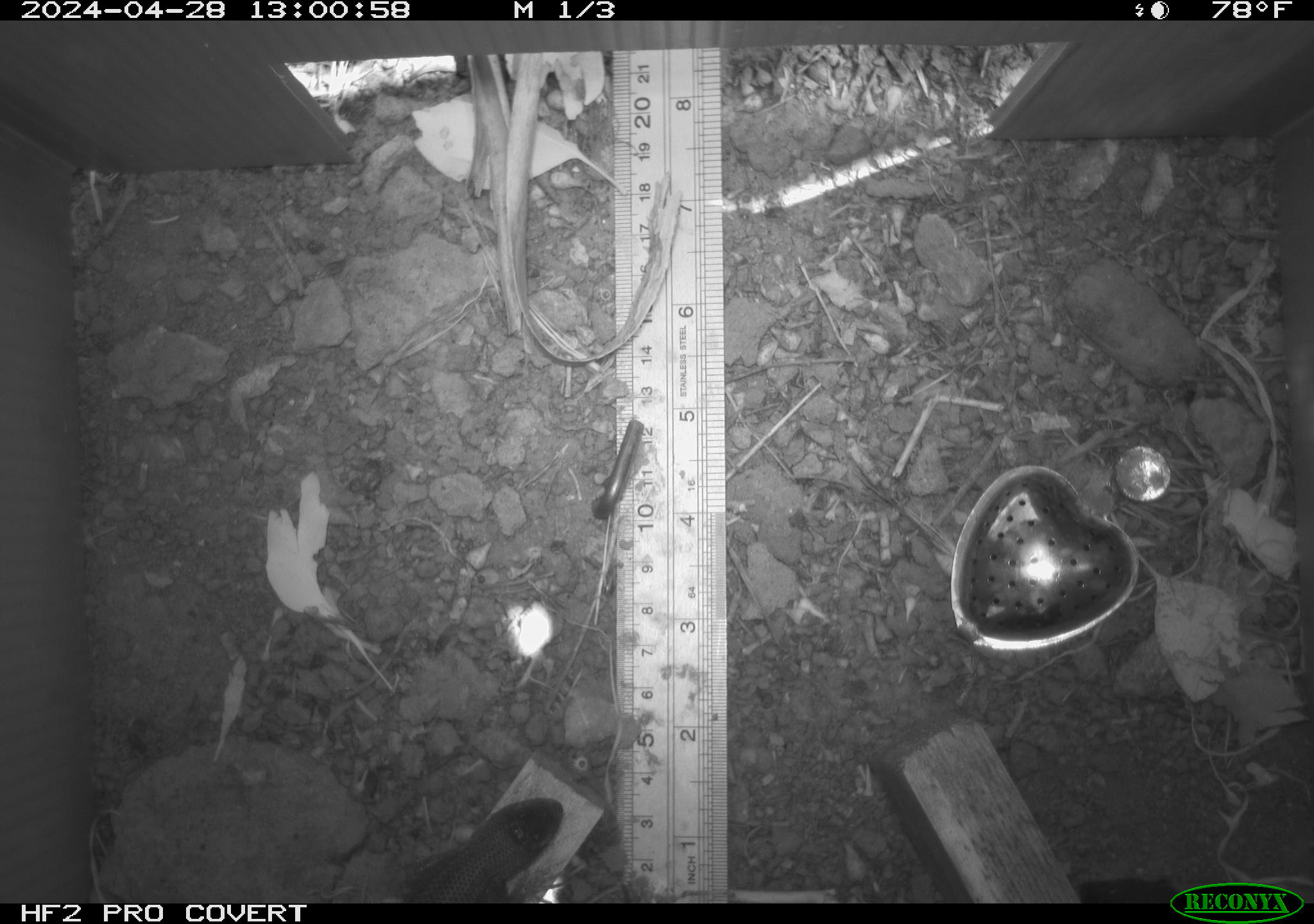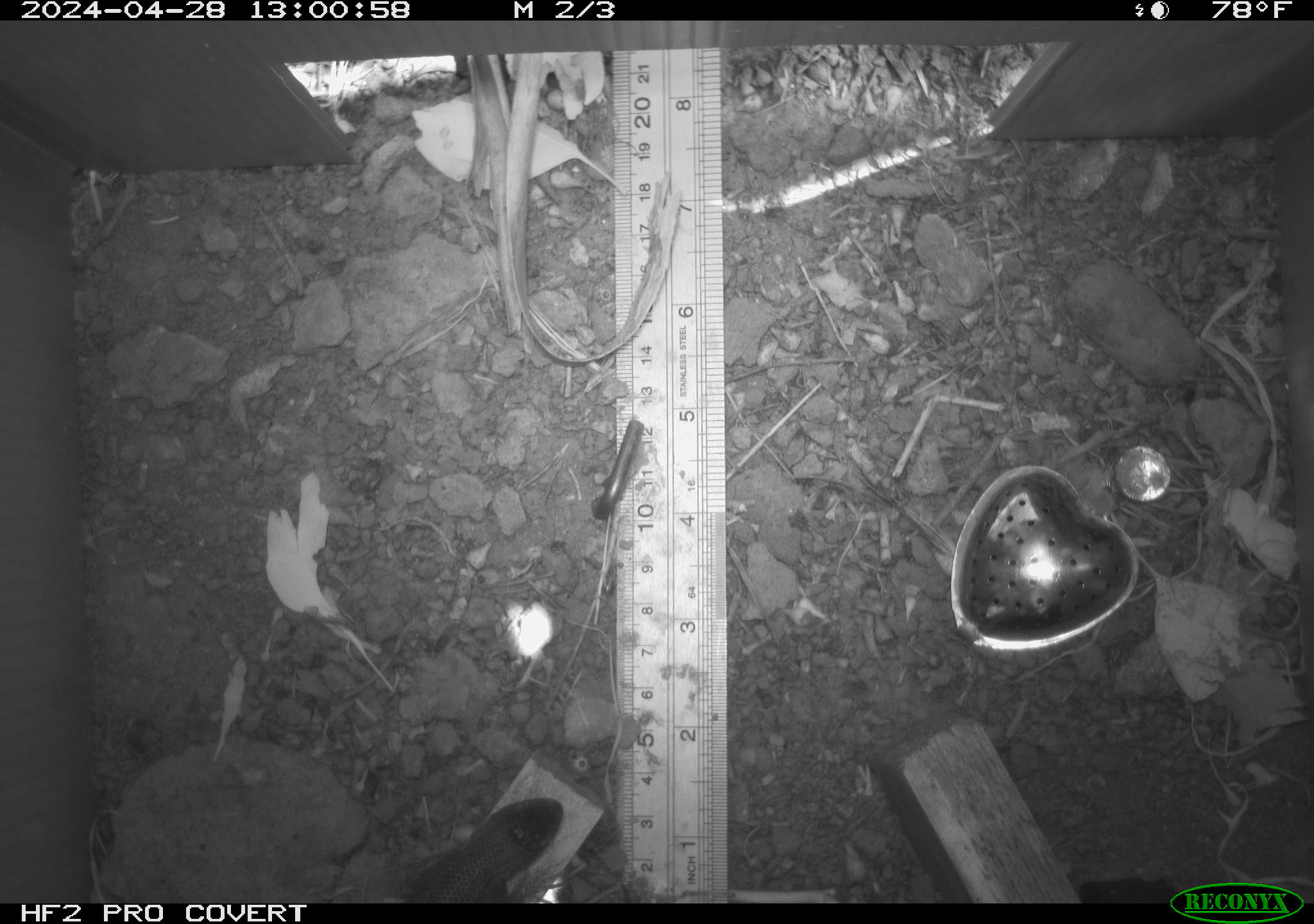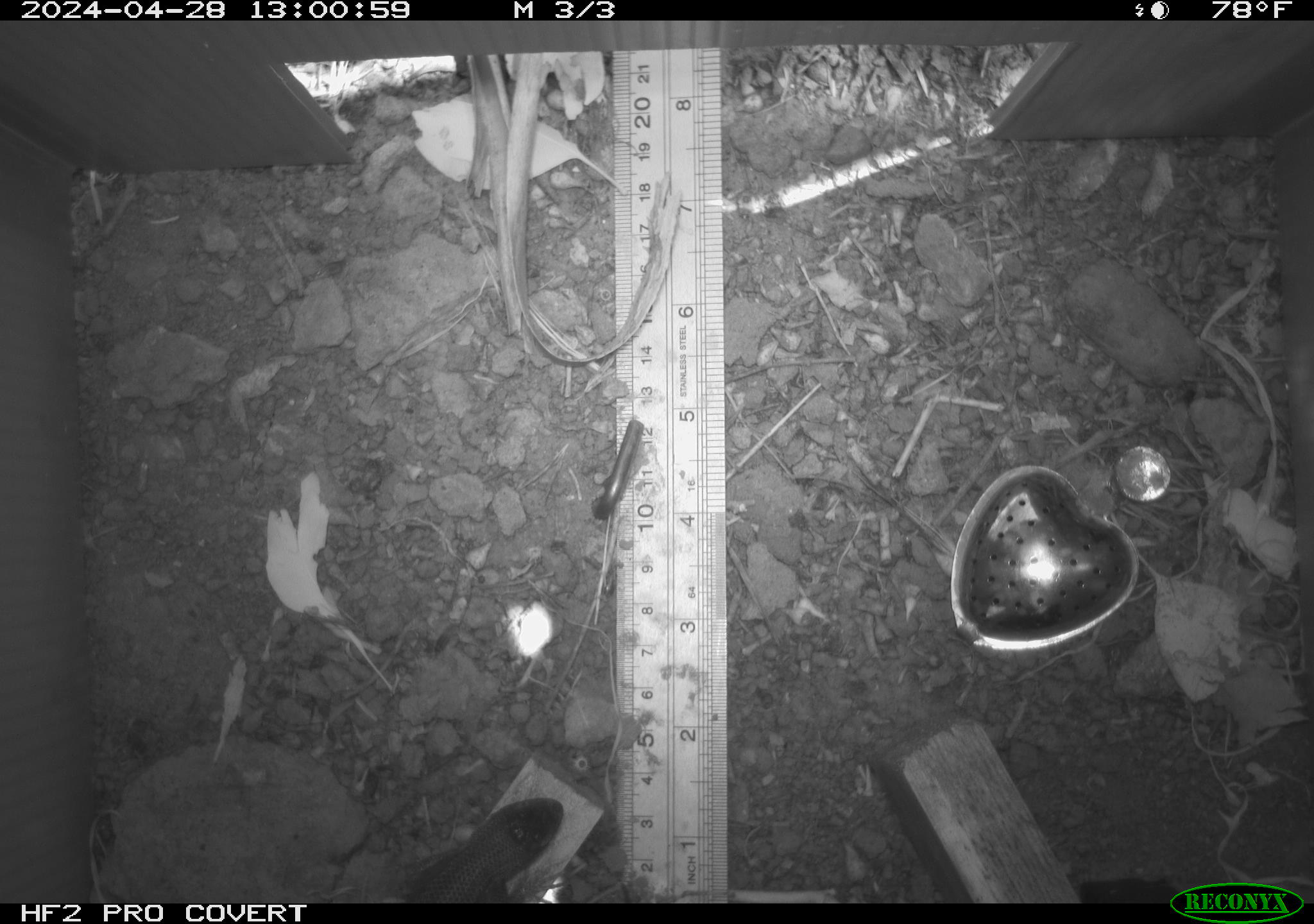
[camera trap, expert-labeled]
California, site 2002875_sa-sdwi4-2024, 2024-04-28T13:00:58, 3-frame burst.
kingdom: Animalia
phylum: Chordata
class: Reptilia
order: Squamata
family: Phrynosomatidae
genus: Sceloporus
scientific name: Sceloporus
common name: spiny lizards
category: sceloporus species